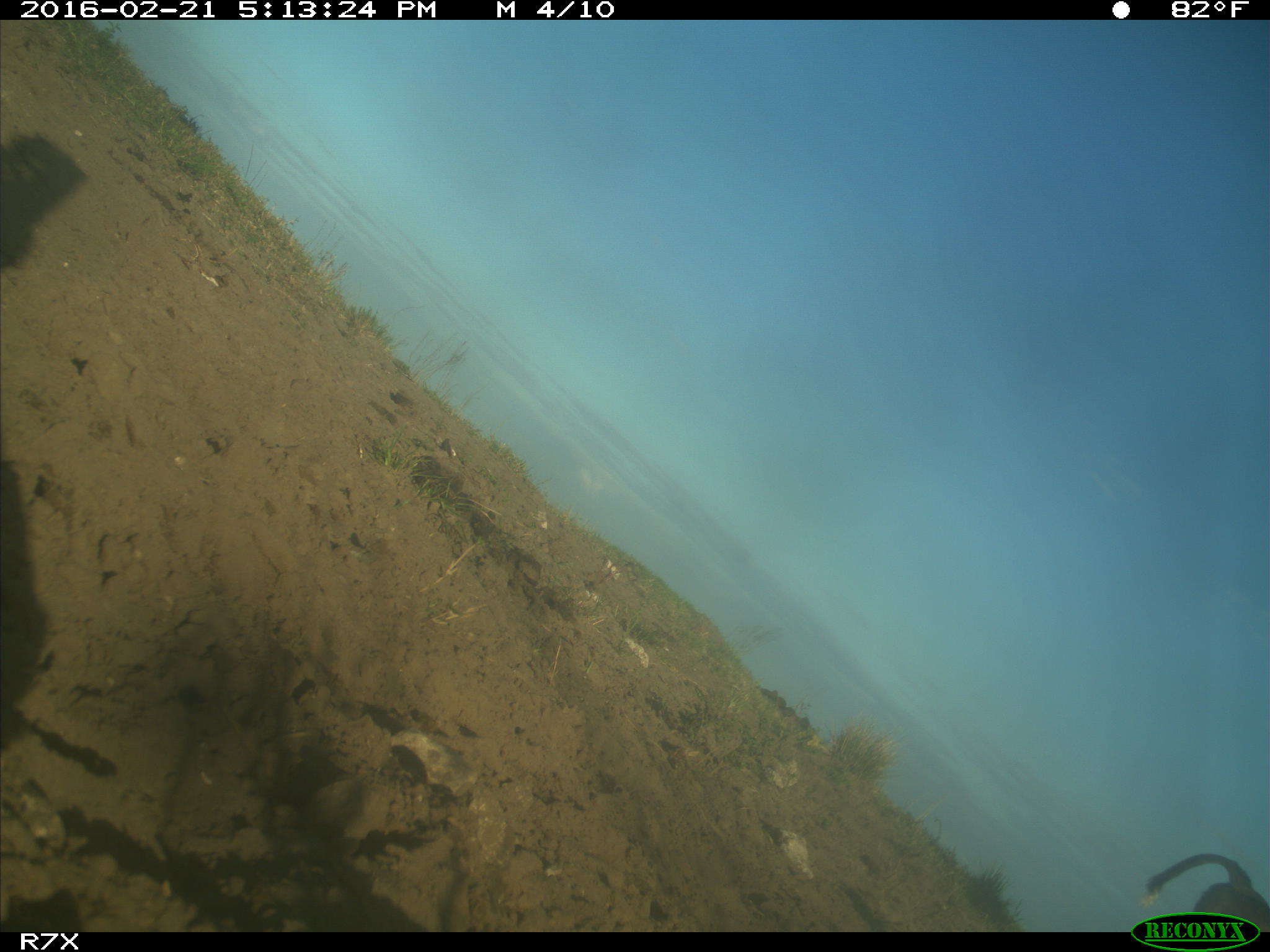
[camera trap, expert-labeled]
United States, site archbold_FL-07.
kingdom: Animalia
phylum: Chordata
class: Mammalia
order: Artiodactyla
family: Bovidae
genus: Bos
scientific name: Bos taurus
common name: domestic cow